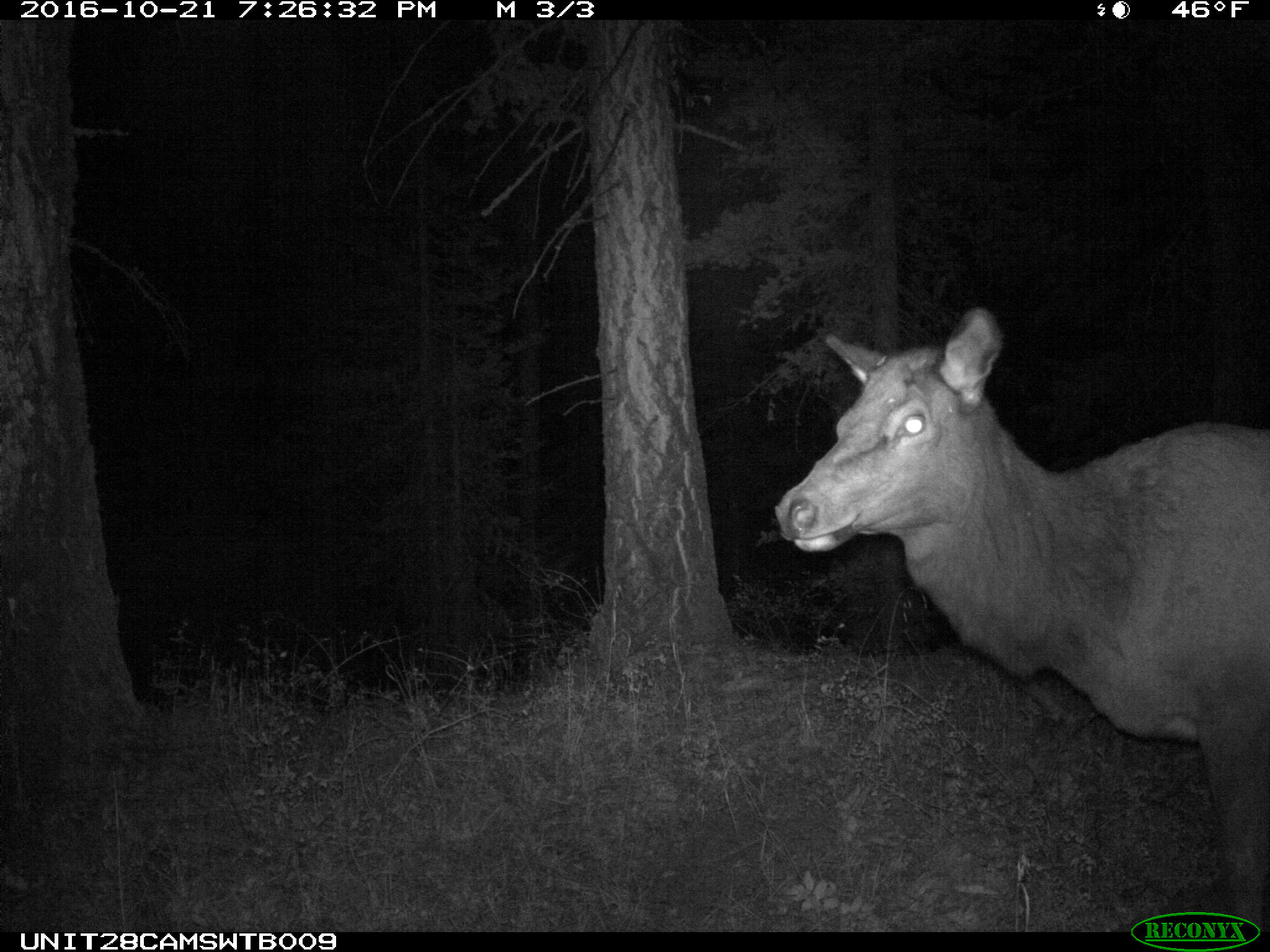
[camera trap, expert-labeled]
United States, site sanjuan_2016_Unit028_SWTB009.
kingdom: Animalia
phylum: Chordata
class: Mammalia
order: Artiodactyla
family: Cervidae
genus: Cervus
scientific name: Cervus elaphus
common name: red deer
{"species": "Cervus elaphus (red deer)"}